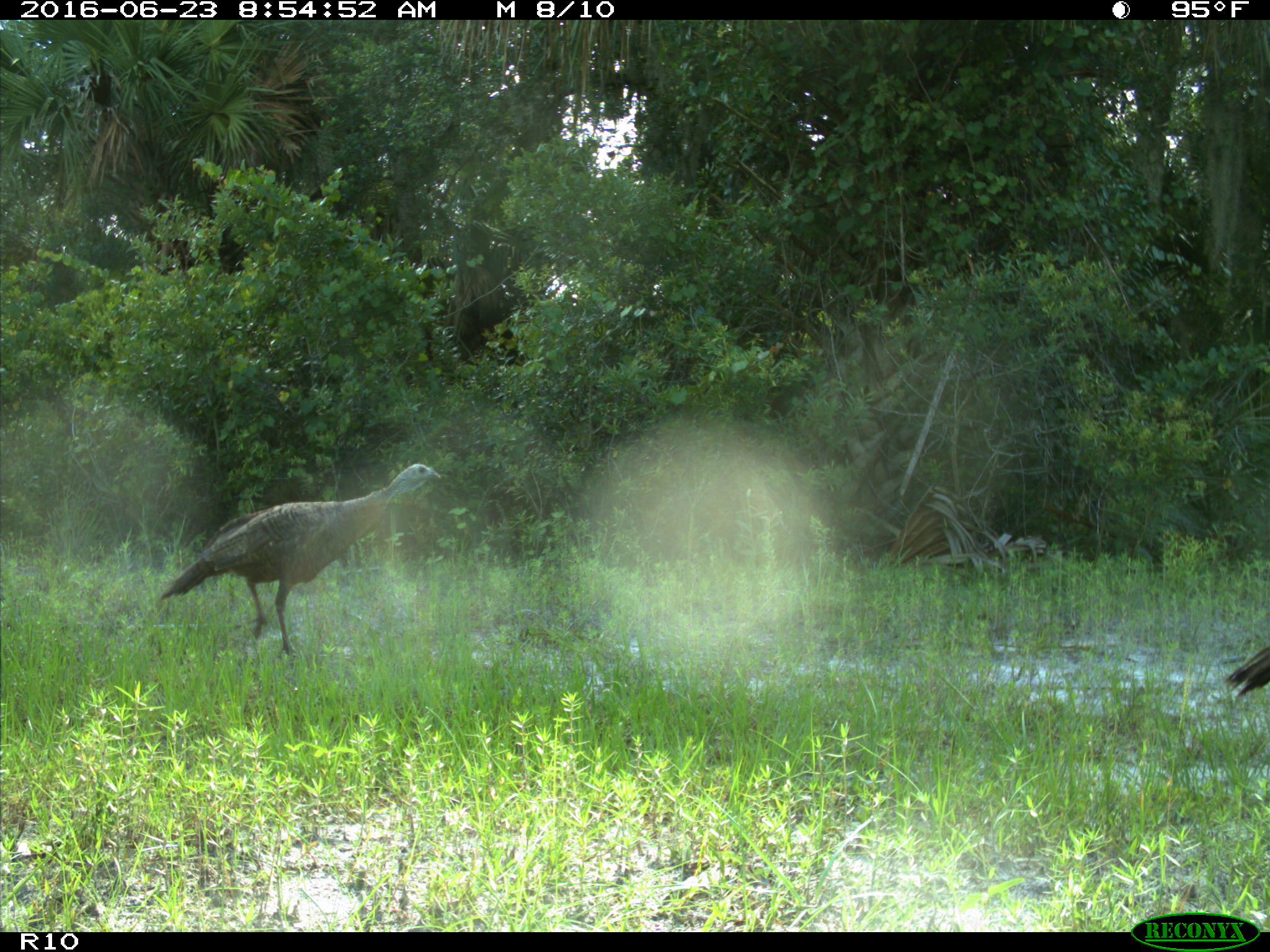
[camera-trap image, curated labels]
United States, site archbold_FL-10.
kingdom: Animalia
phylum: Chordata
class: Aves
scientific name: Aves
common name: birds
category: unidentified bird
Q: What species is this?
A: Unidentified bird (birds) (Aves).